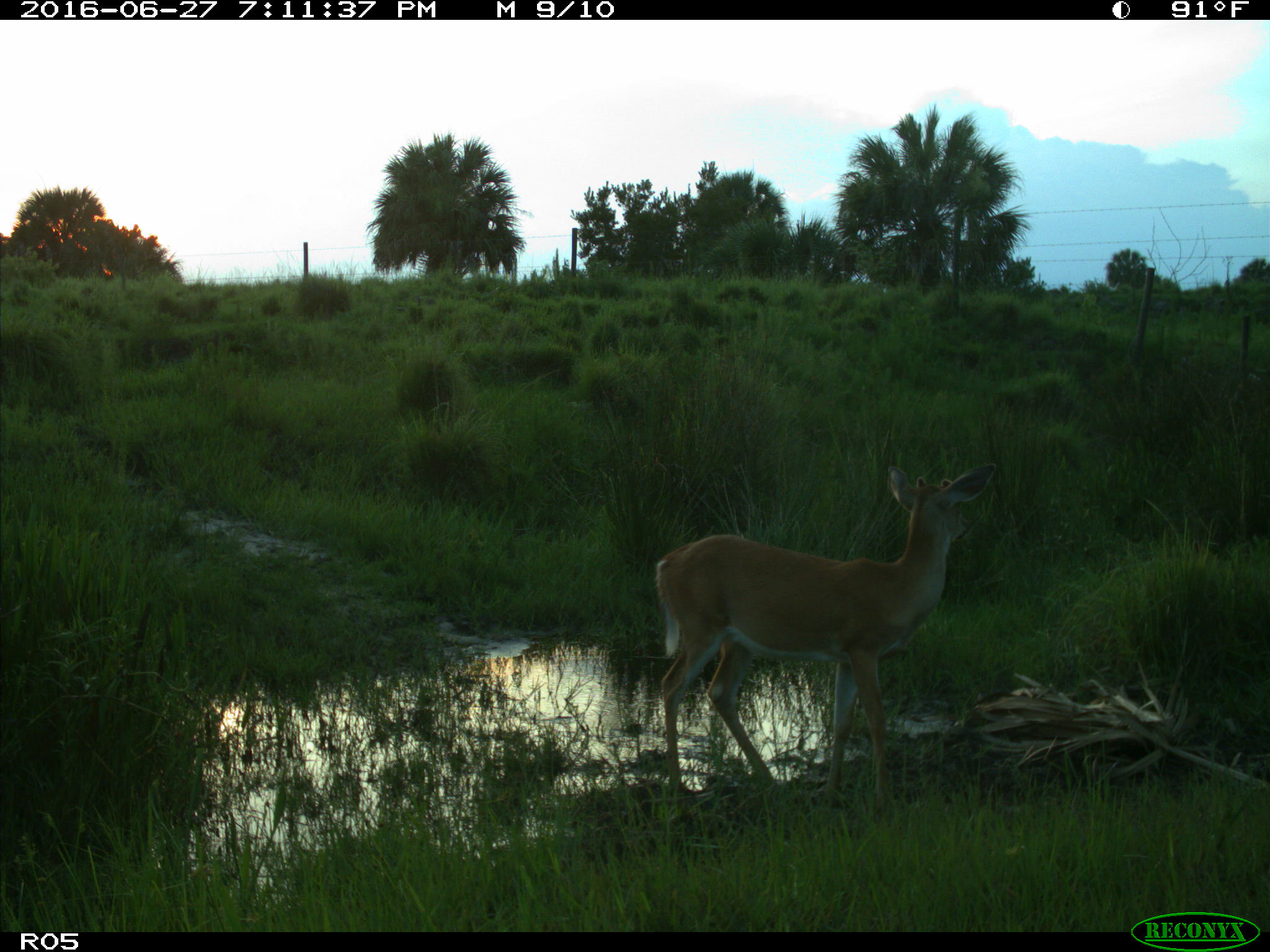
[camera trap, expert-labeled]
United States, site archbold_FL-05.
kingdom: Animalia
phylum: Chordata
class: Mammalia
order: Artiodactyla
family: Cervidae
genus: Odocoileus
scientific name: Odocoileus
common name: deer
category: unidentified deer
Unidentified deer (deer) (Odocoileus).